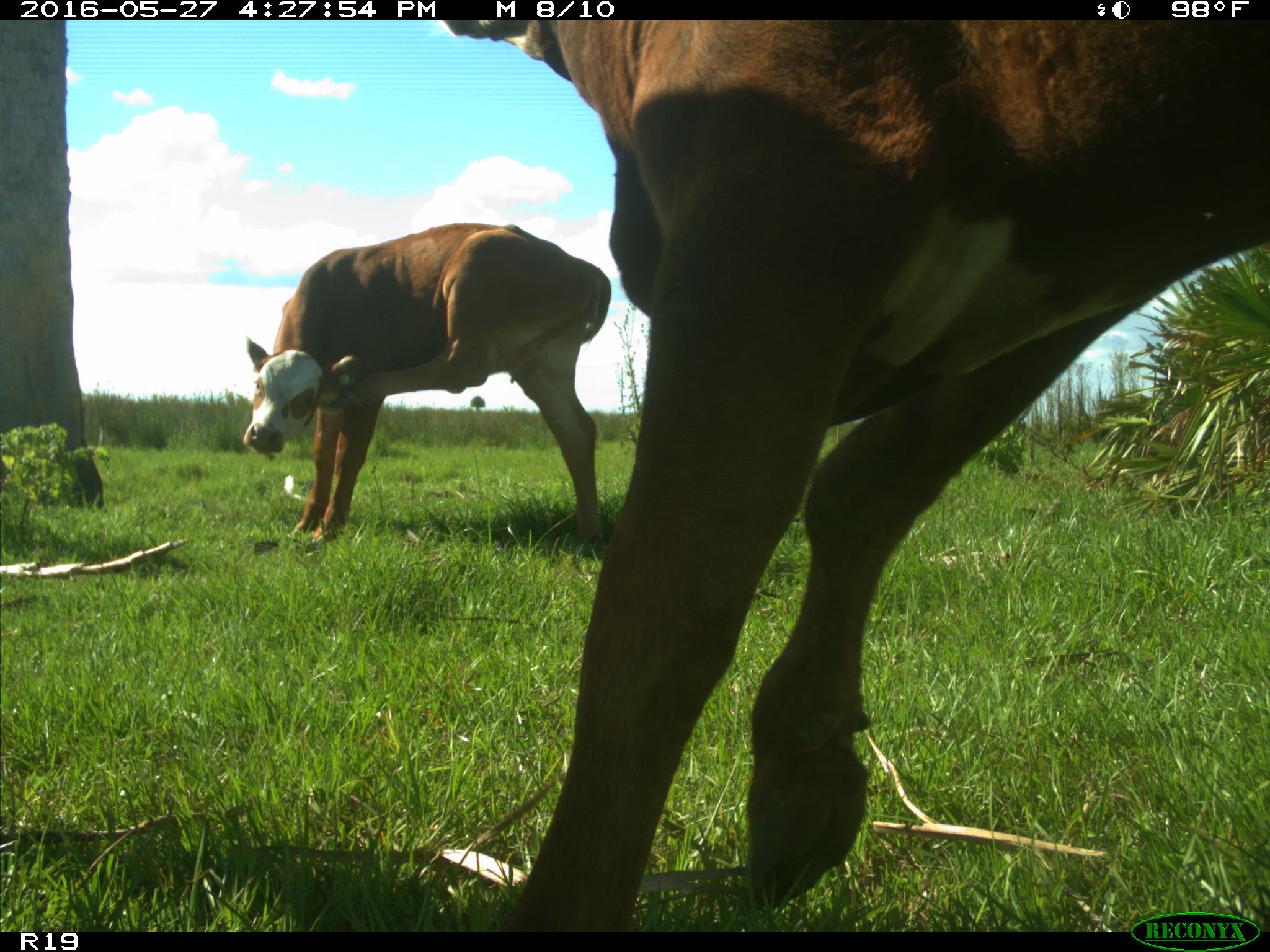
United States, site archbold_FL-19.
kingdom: Animalia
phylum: Chordata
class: Mammalia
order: Artiodactyla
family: Bovidae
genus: Bos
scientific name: Bos taurus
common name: domestic cow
Bos taurus (domestic cow).